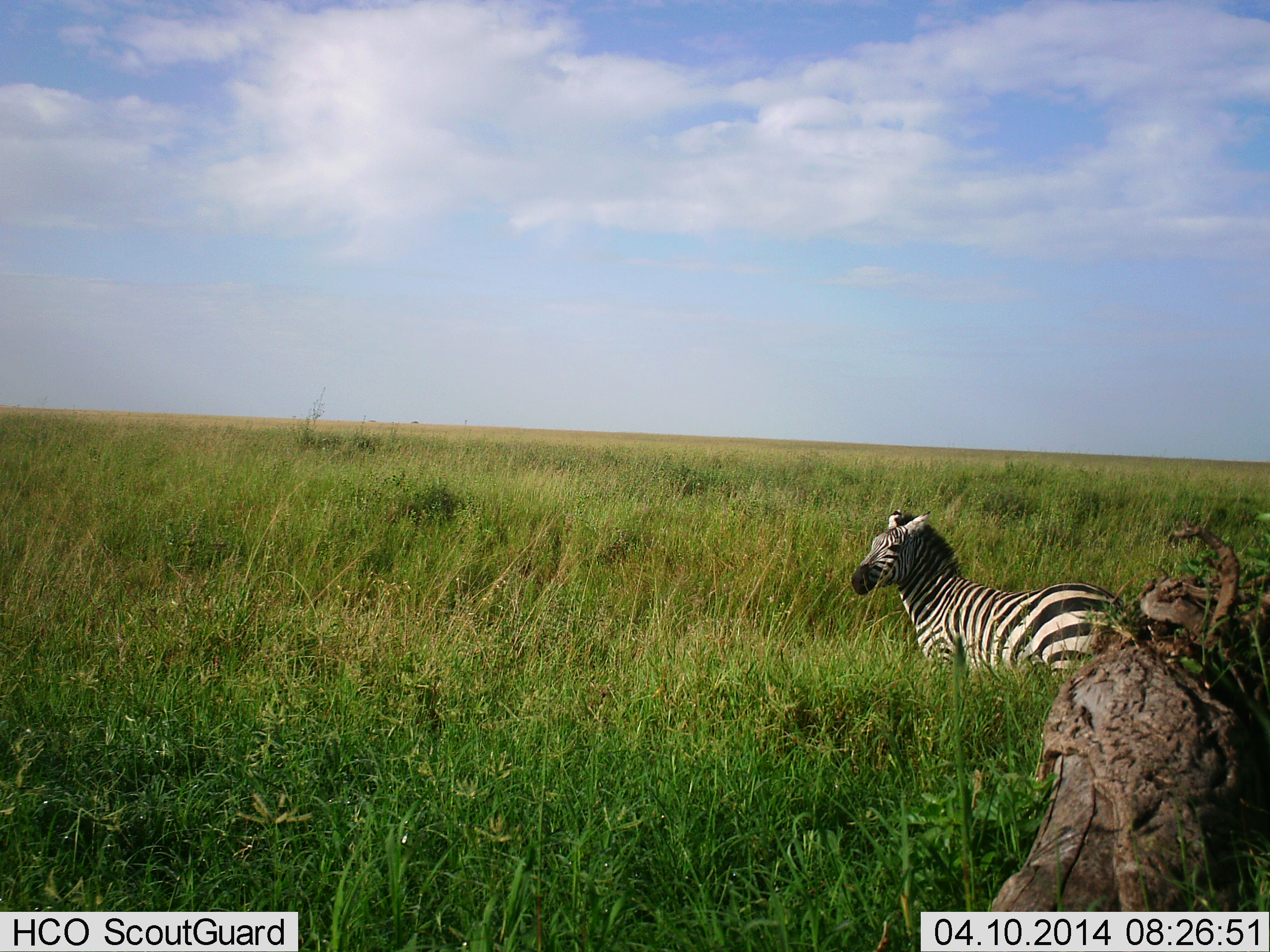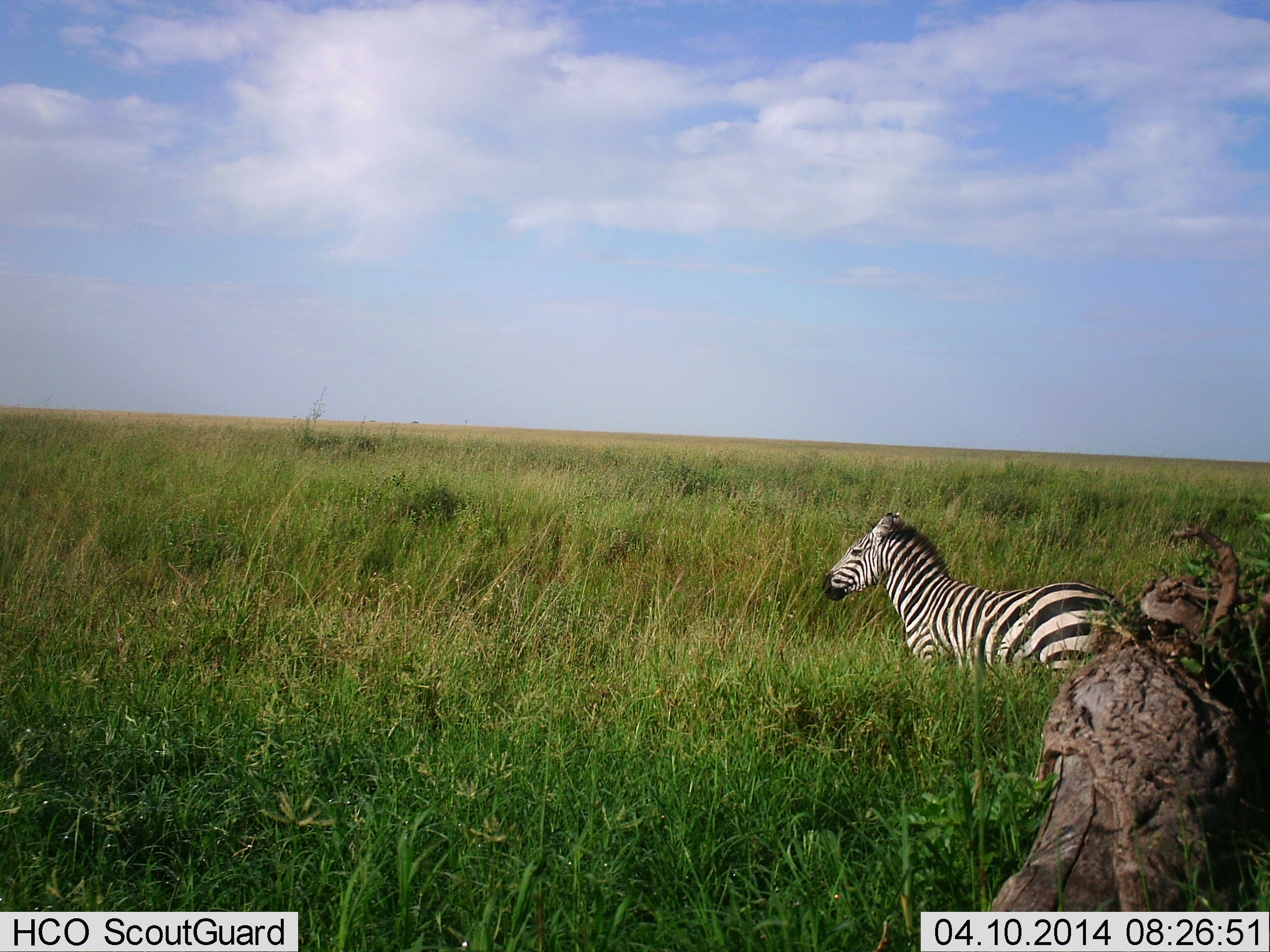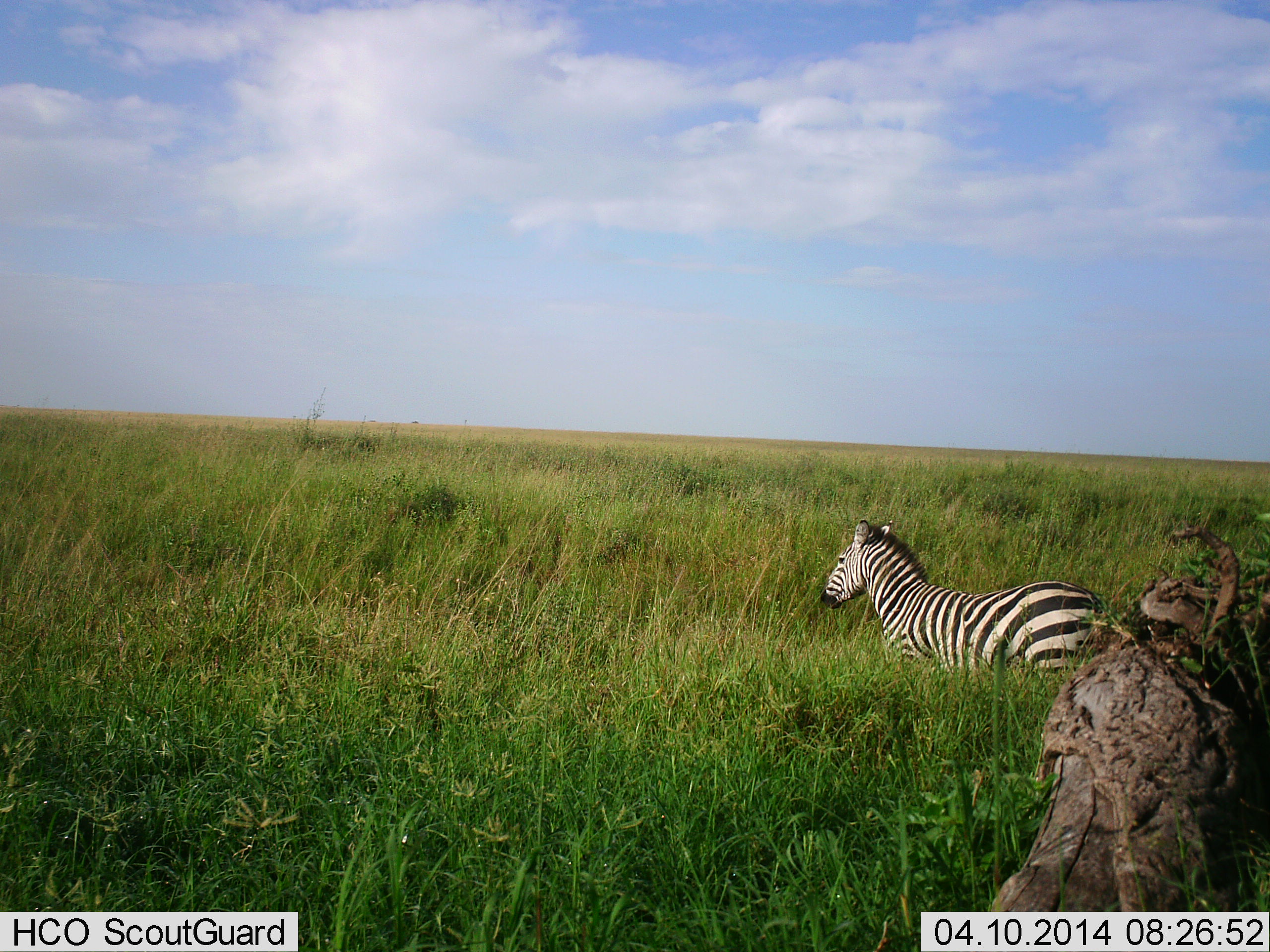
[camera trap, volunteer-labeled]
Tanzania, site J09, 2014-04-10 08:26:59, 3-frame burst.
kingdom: Animalia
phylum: Chordata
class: Mammalia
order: Perissodactyla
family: Equidae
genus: Equus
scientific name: Equus quagga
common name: plains zebra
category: zebra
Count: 1.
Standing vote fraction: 80%.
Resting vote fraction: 7%.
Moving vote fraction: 17%.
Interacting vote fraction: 0%.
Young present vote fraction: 0%.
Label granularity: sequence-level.